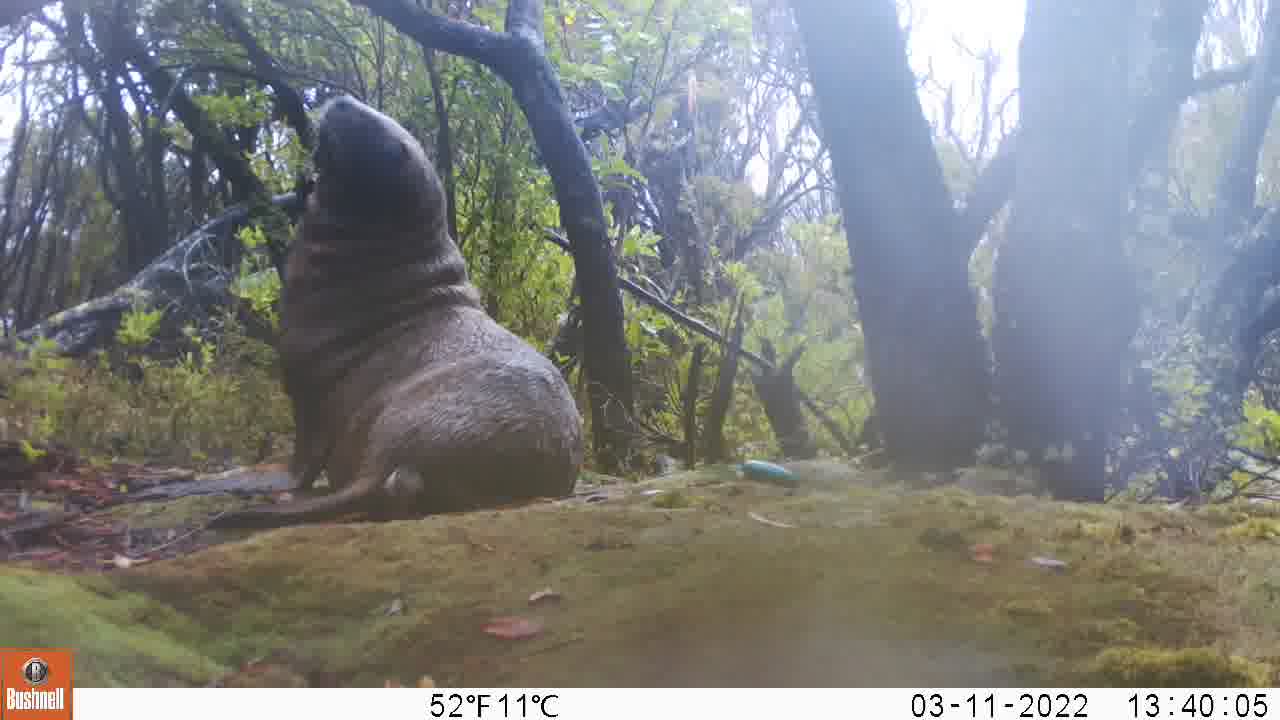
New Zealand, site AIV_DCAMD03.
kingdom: Animalia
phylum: Chordata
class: Mammalia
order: Carnivora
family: Otariidae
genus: Phocarctos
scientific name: Phocarctos hookeri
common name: new zealand sea lion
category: sealion